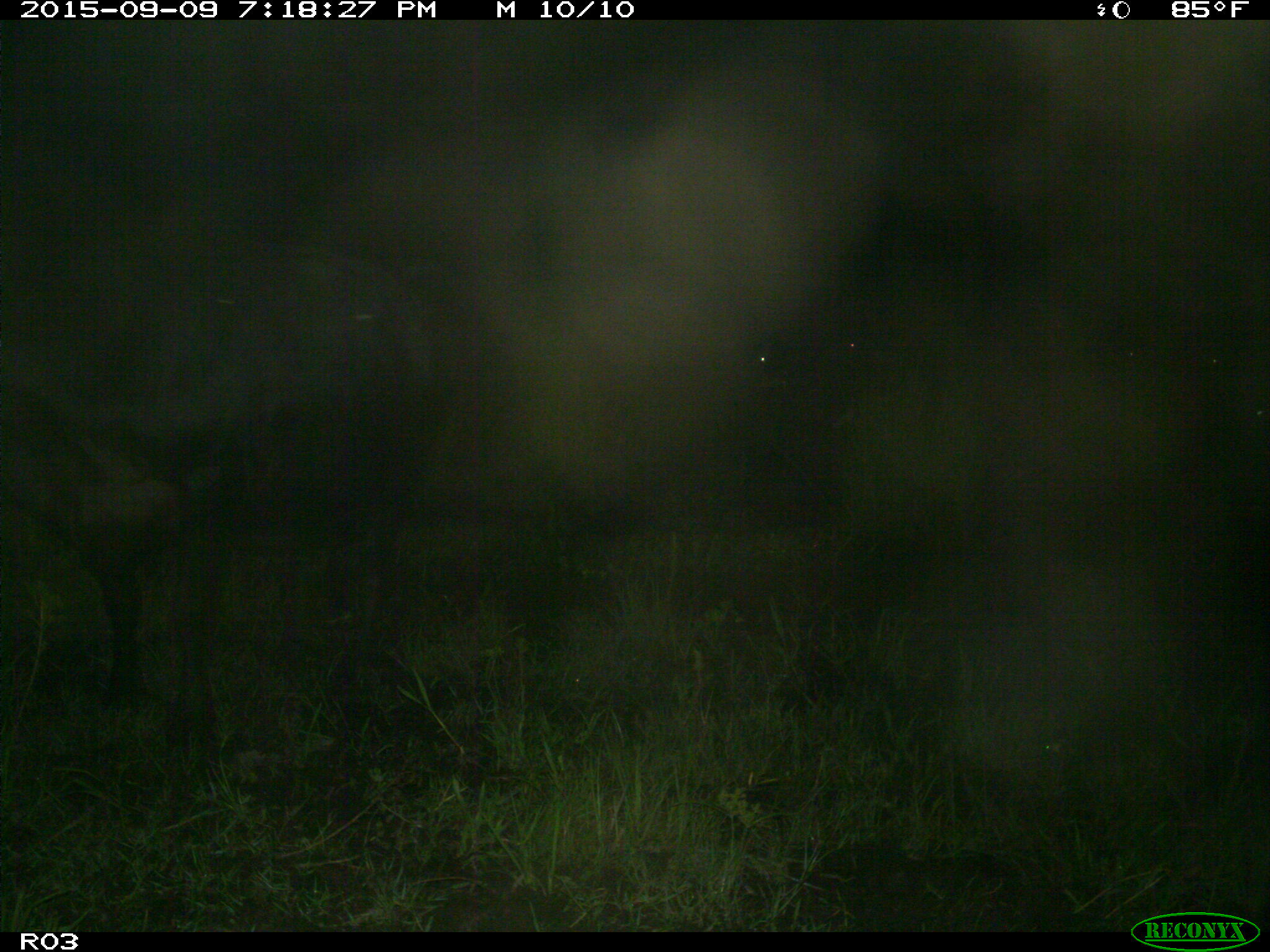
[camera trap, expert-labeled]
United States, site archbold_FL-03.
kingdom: Animalia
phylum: Chordata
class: Mammalia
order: Artiodactyla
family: Bovidae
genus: Bos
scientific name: Bos taurus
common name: domestic cow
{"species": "Bos taurus (domestic cow)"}